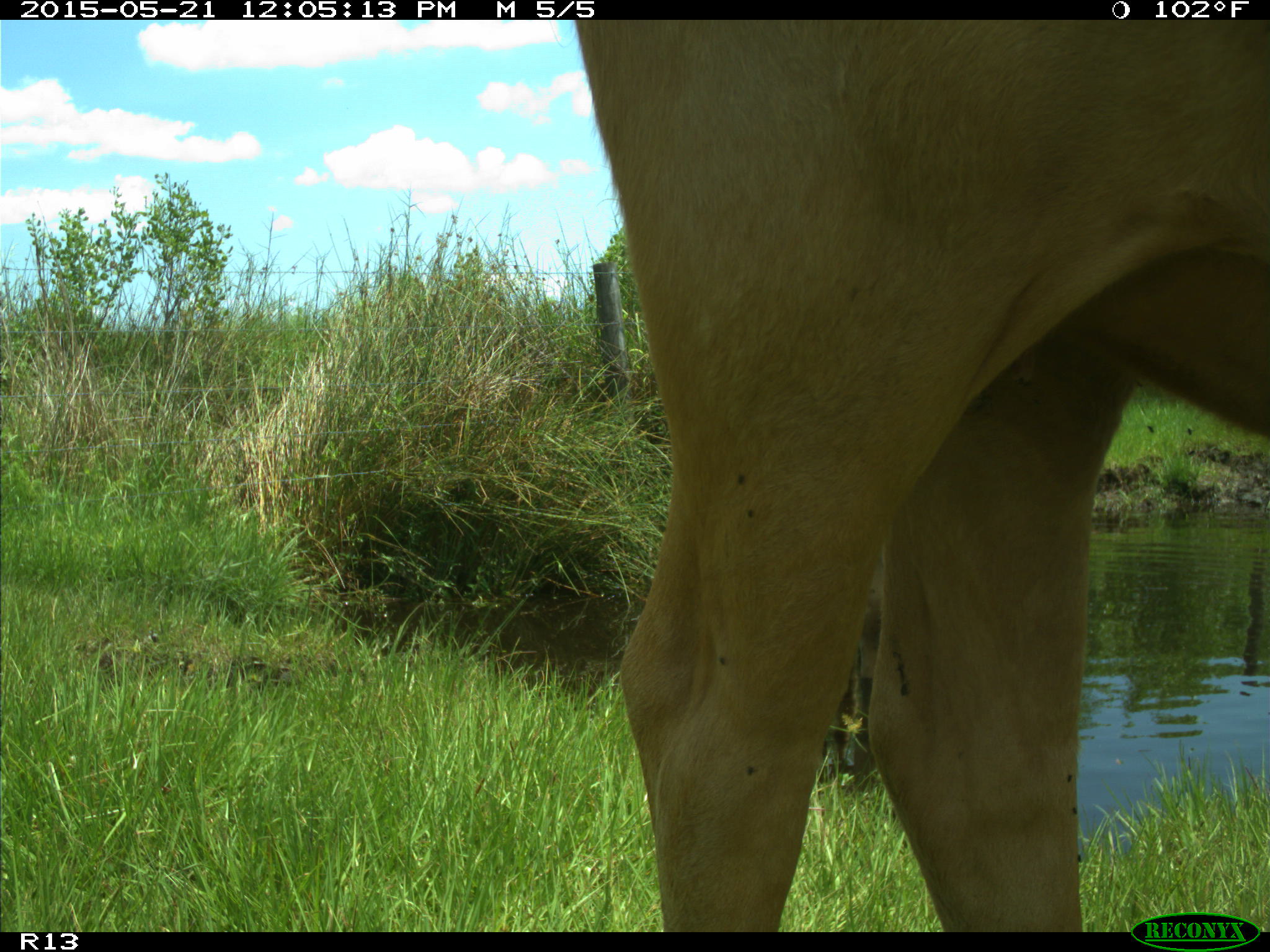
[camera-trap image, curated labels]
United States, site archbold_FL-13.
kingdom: Animalia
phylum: Chordata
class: Mammalia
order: Artiodactyla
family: Bovidae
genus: Bos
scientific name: Bos taurus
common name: domestic cow